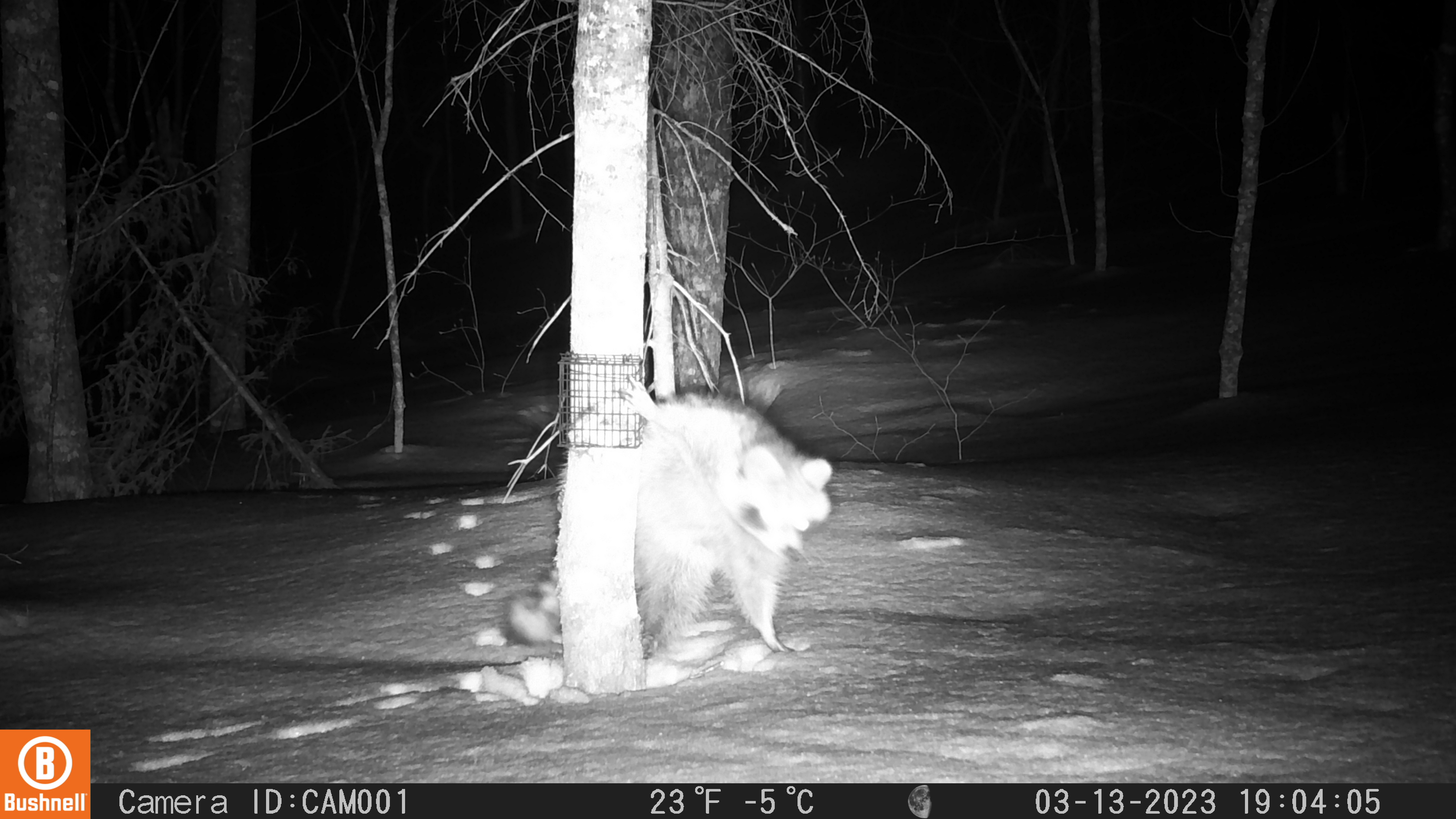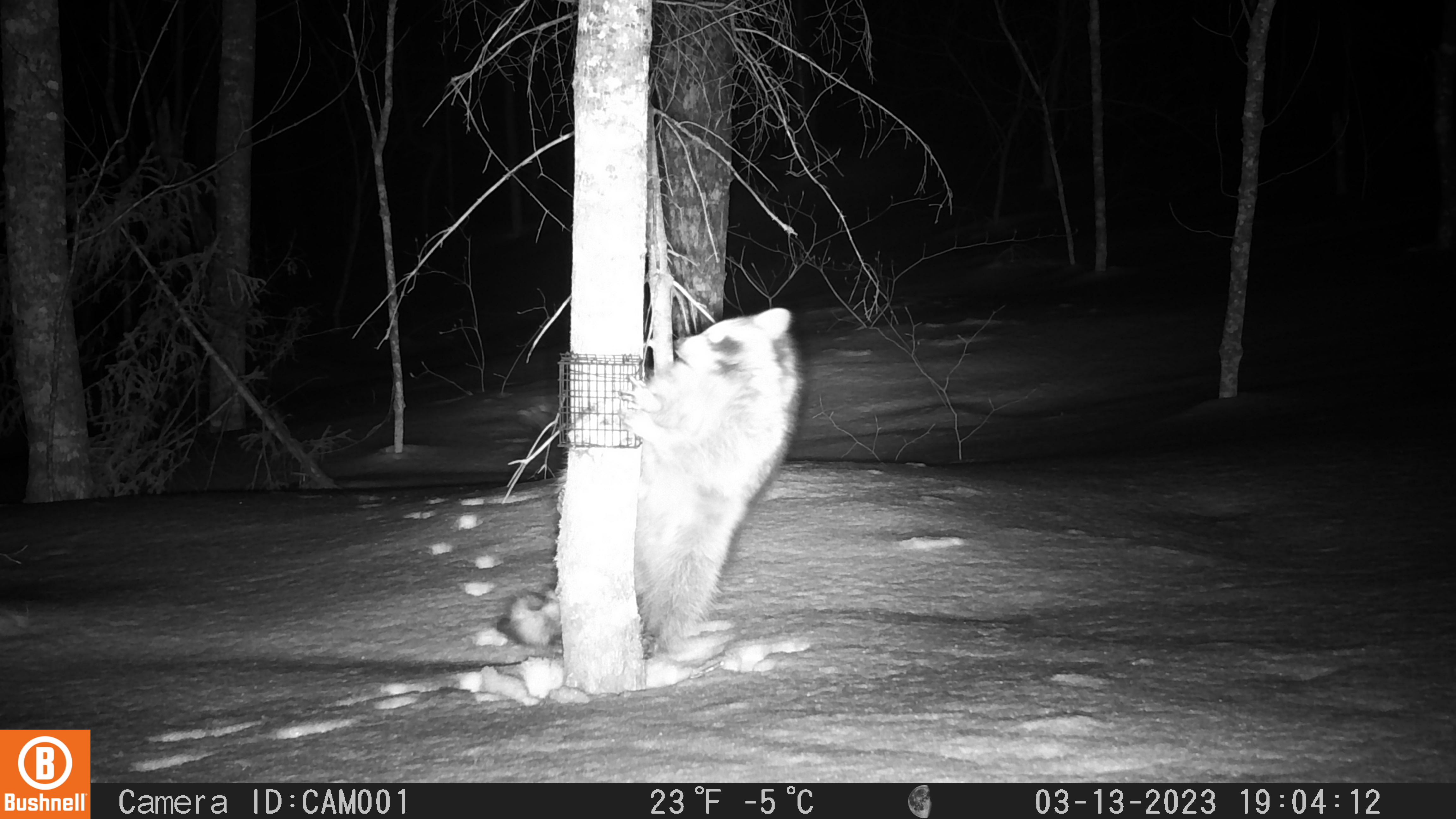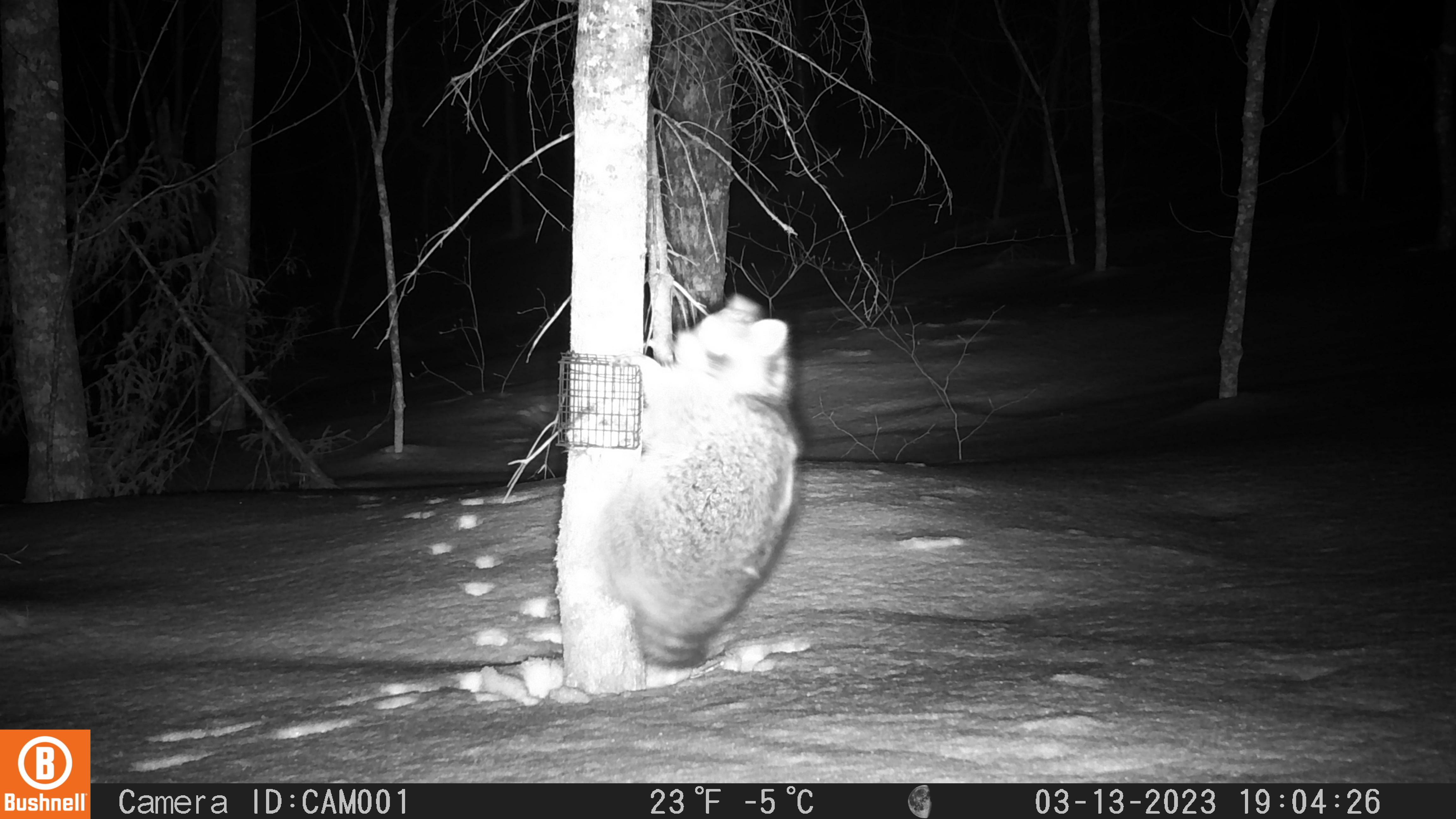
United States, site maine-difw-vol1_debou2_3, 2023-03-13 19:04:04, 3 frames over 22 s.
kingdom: Animalia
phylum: Chordata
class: Mammalia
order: Carnivora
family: Procyonidae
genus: Procyon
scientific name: Procyon lotor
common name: raccoon